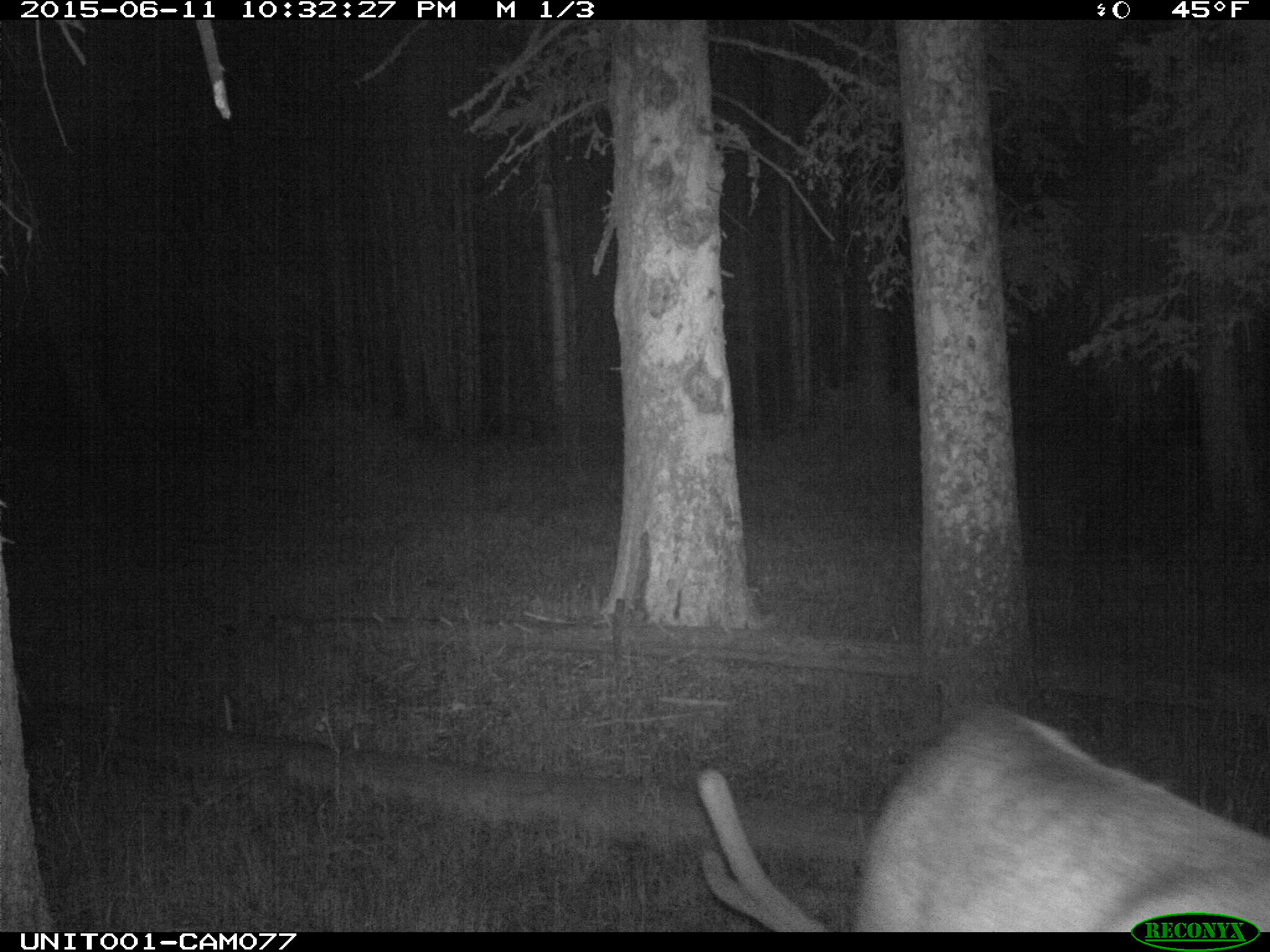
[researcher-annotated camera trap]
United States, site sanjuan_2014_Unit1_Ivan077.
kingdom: Animalia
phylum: Chordata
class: Mammalia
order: Artiodactyla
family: Cervidae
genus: Cervus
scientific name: Cervus elaphus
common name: red deer